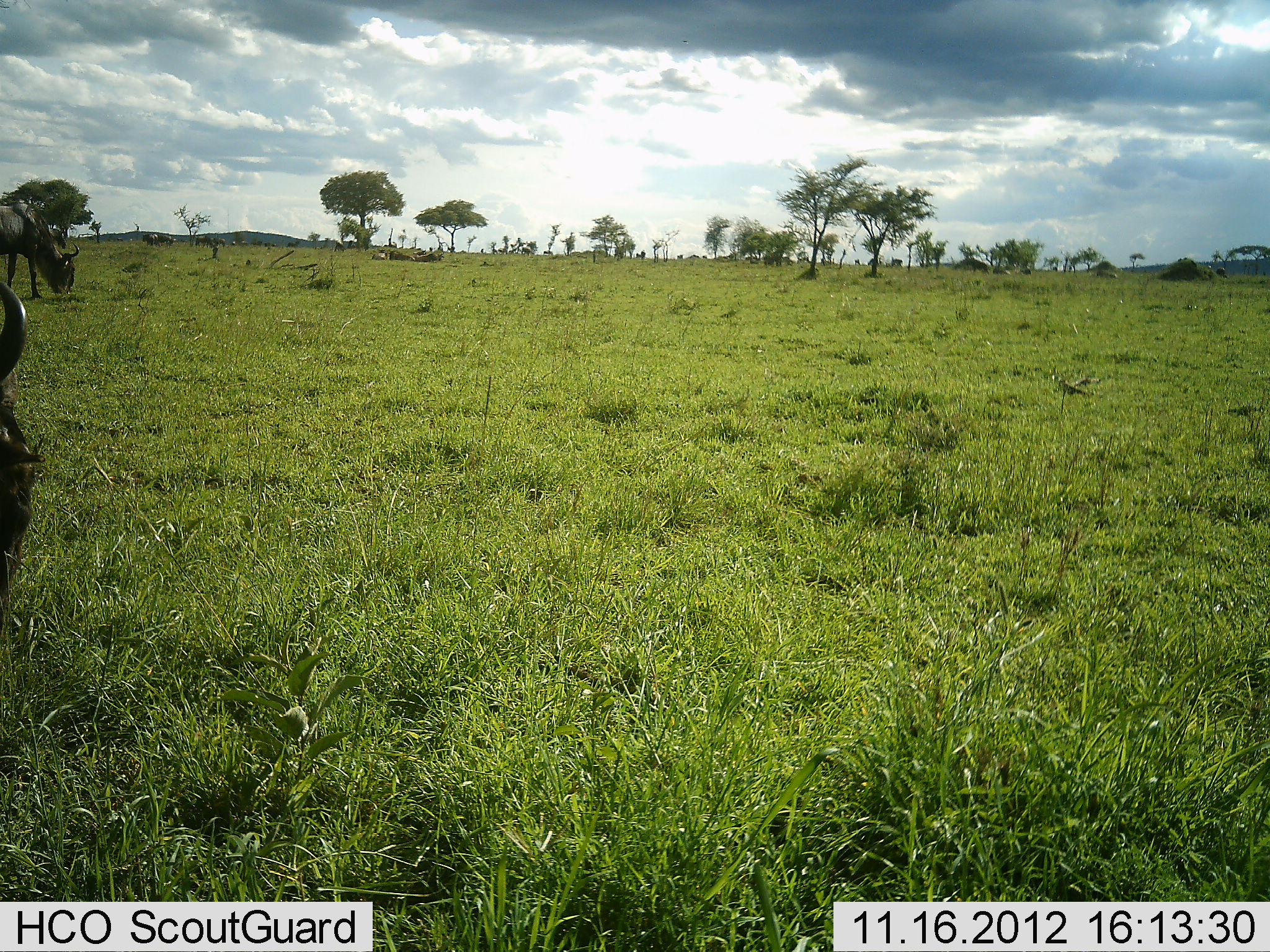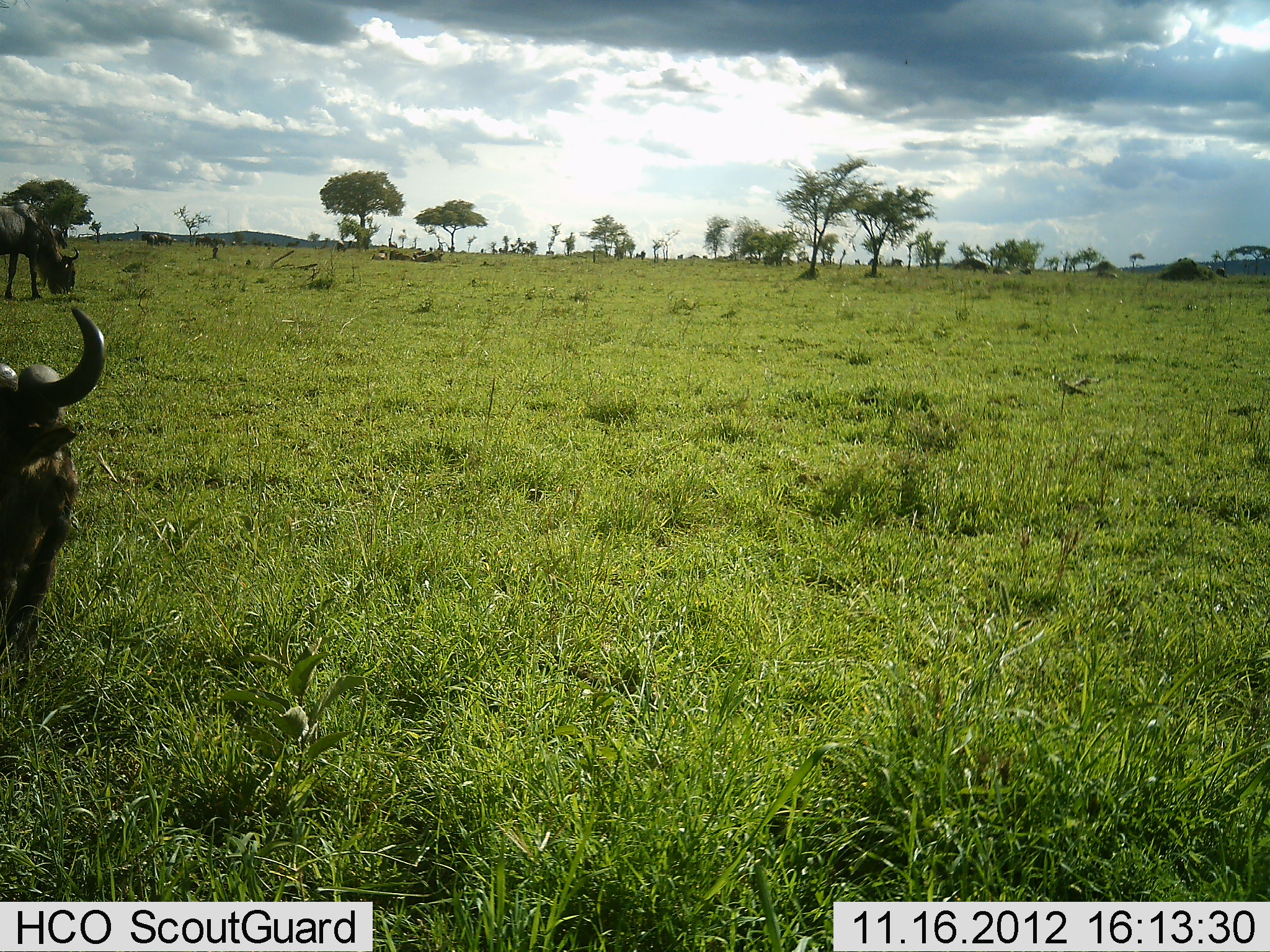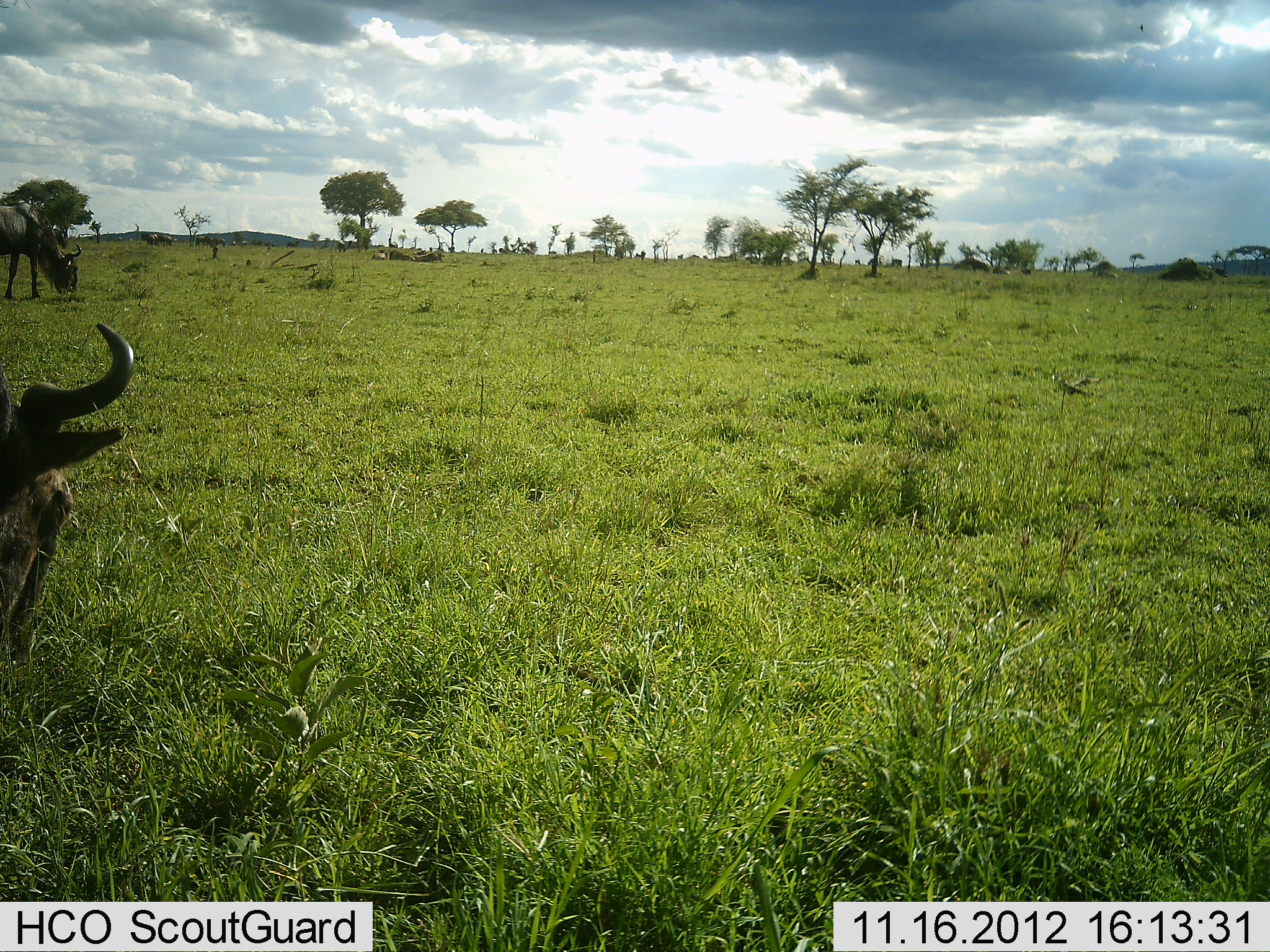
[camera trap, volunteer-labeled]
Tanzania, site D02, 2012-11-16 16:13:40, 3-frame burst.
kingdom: Animalia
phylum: Chordata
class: Mammalia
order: Artiodactyla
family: Bovidae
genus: Connochaetes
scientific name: Connochaetes taurinus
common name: blue wildebeest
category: wildebeest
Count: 2.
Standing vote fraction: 27%.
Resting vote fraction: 9%.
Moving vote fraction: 45%.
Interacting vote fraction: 0%.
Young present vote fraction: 0%.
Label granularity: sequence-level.